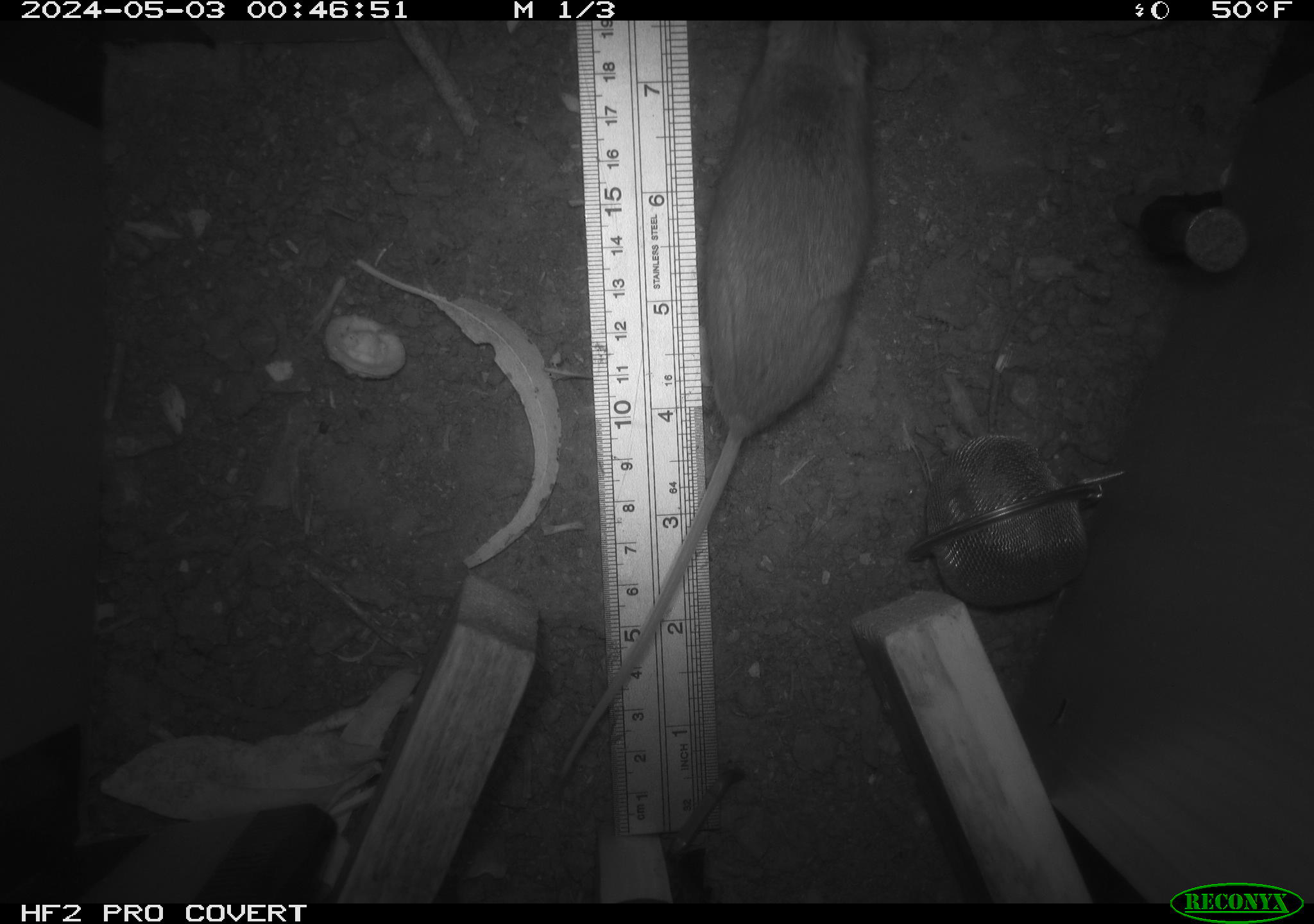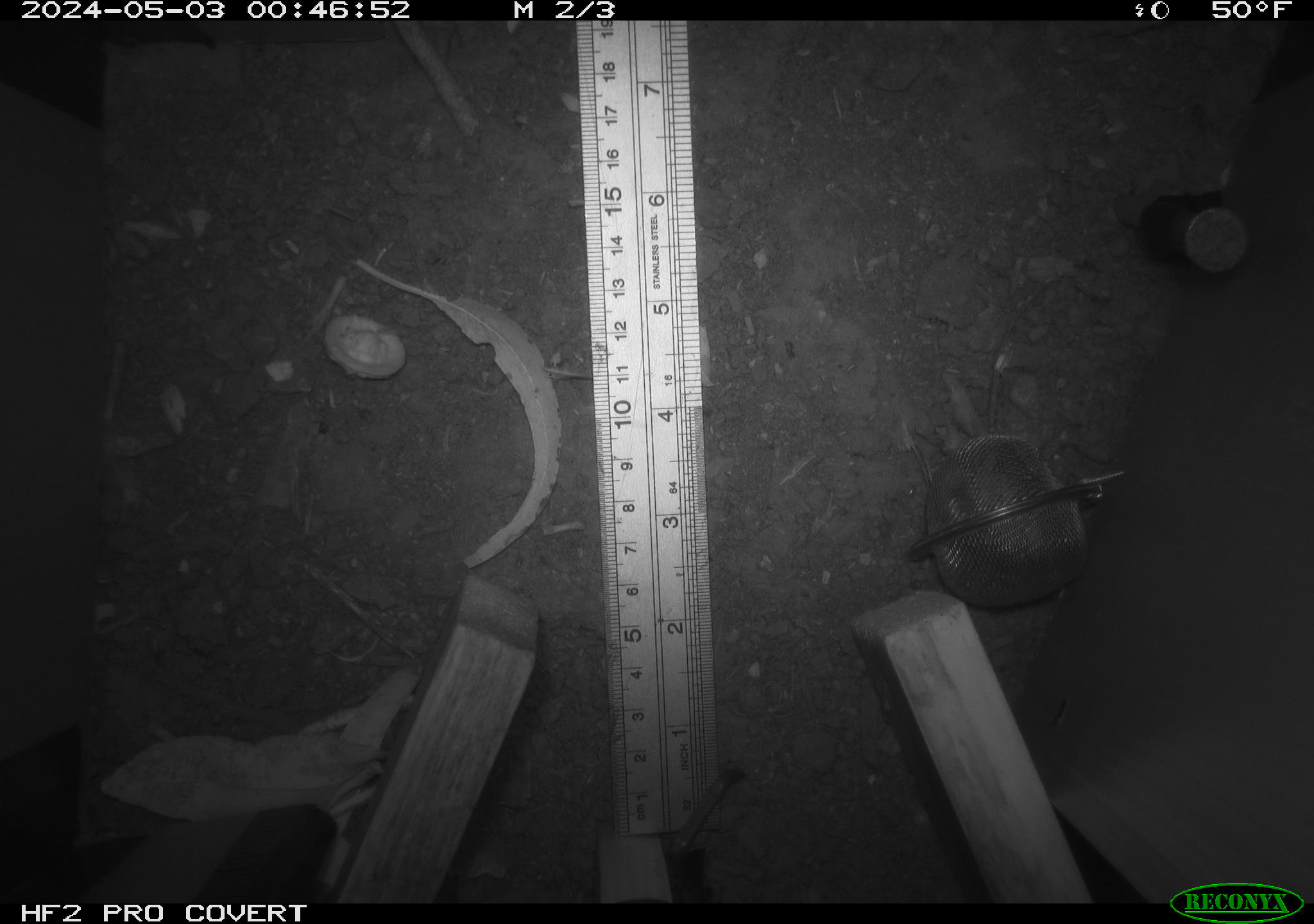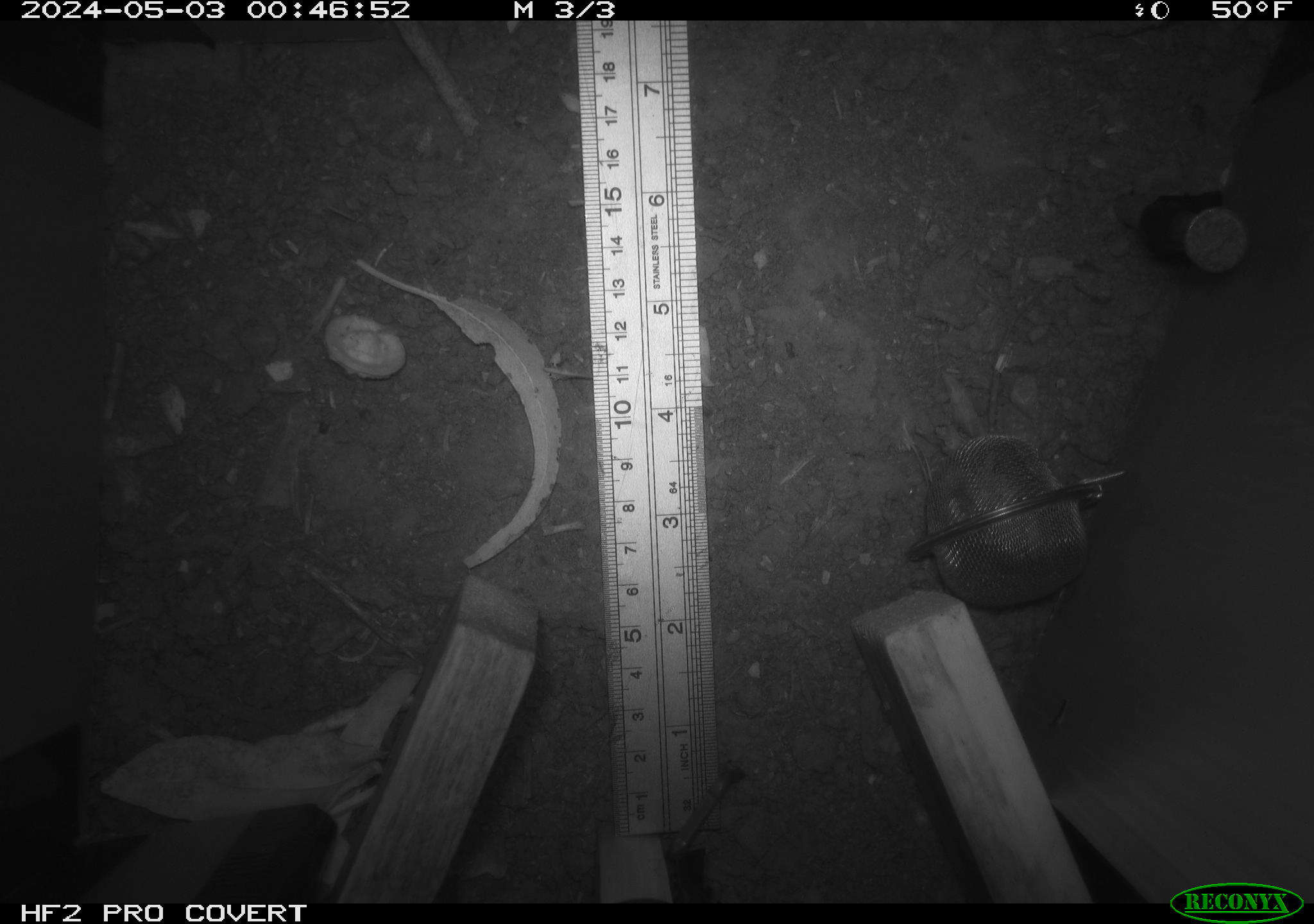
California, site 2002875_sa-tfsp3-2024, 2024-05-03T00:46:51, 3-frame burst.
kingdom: Animalia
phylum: Chordata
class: Mammalia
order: Rodentia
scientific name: Rodentia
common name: mouse species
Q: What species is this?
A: Mouse species (Rodentia).